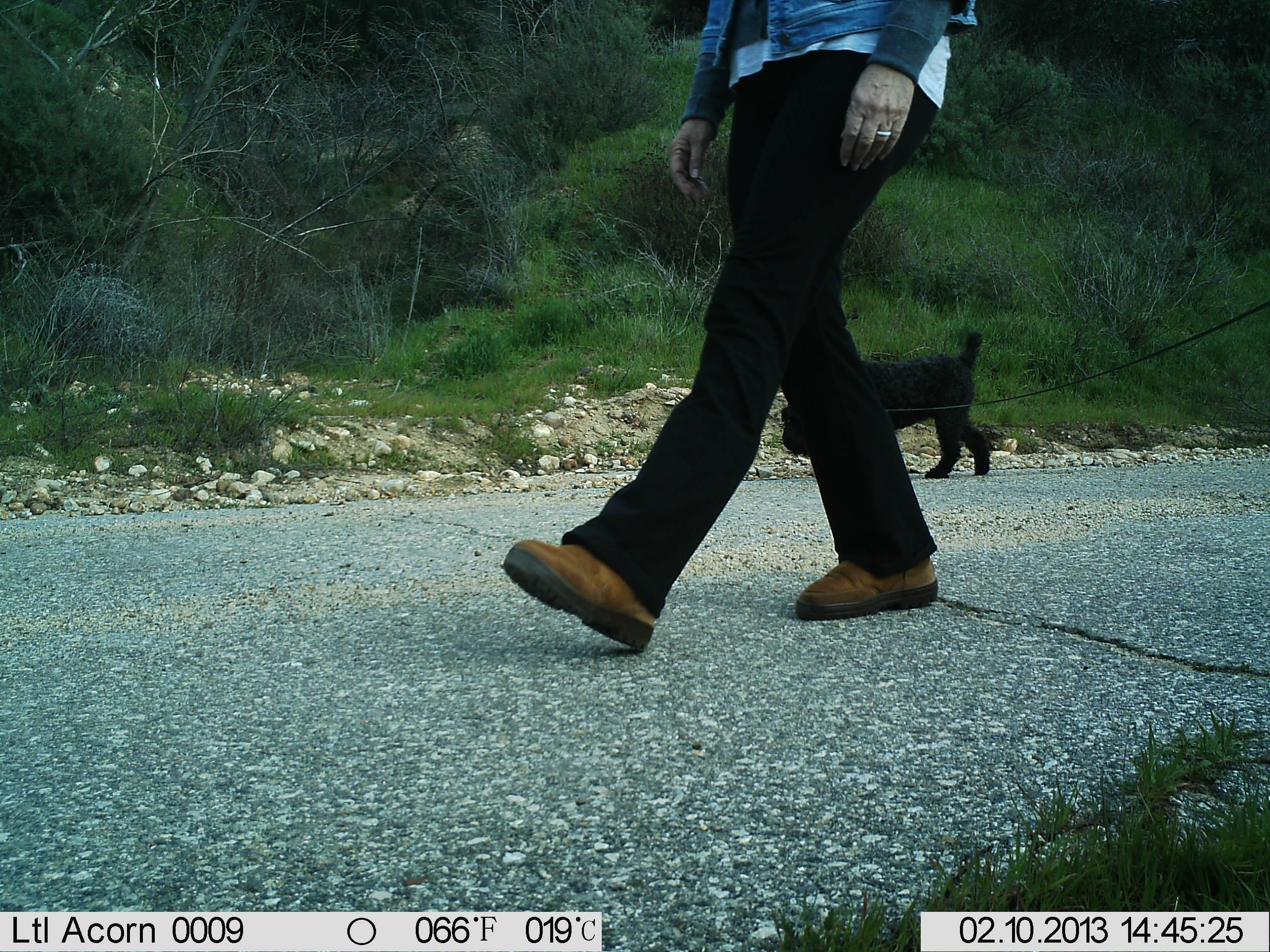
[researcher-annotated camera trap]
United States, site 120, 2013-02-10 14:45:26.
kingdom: Animalia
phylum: Chordata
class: Mammalia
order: Carnivora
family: Canidae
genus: Canis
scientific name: Canis familiaris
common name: domestic dog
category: dog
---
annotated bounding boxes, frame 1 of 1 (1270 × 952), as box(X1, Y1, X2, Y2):
dog: box(773, 314, 1006, 486)